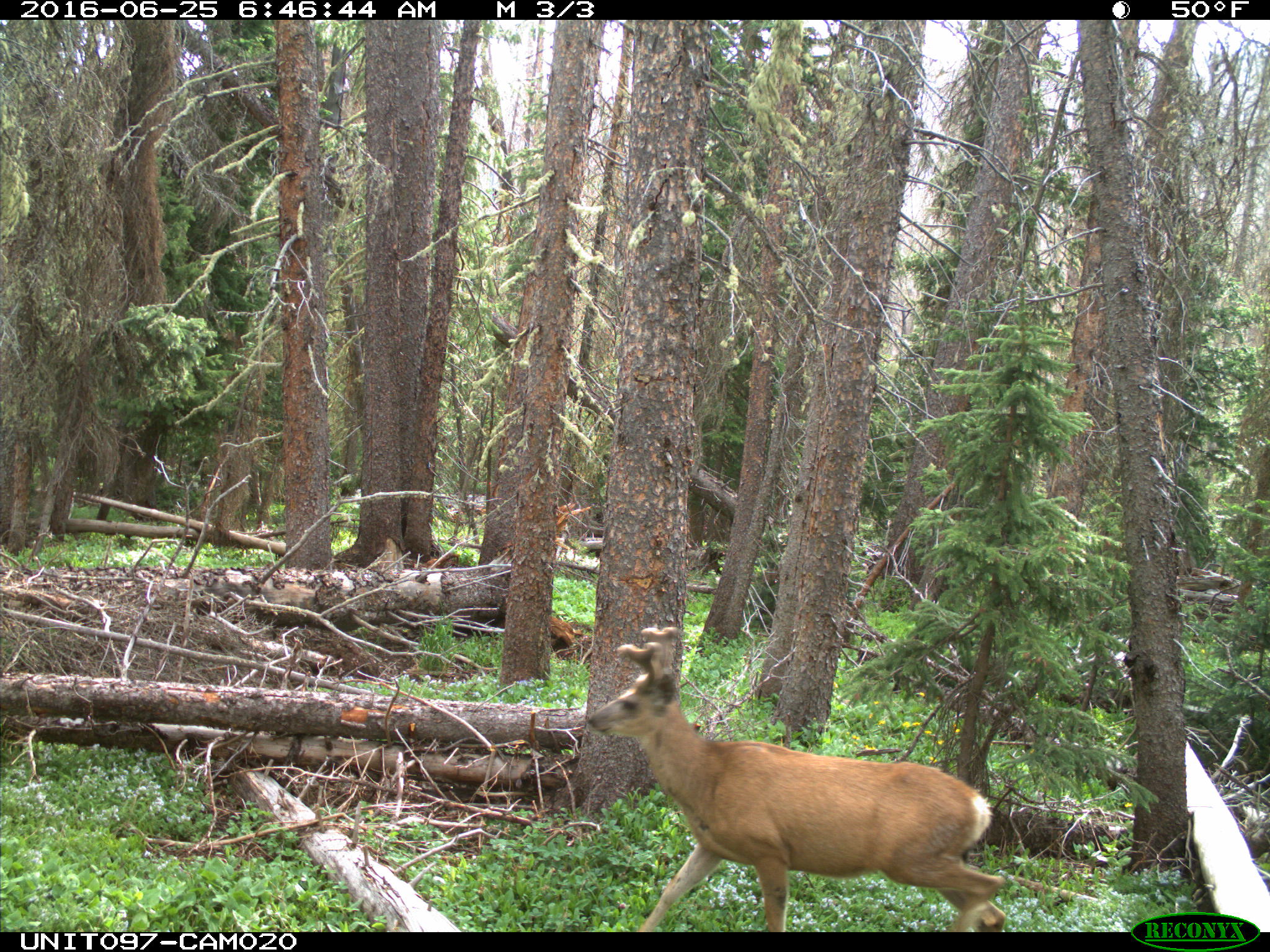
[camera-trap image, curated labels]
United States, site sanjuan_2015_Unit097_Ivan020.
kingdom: Animalia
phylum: Chordata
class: Mammalia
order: Artiodactyla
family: Cervidae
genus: Odocoileus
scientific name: Odocoileus hemionus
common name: mule deer